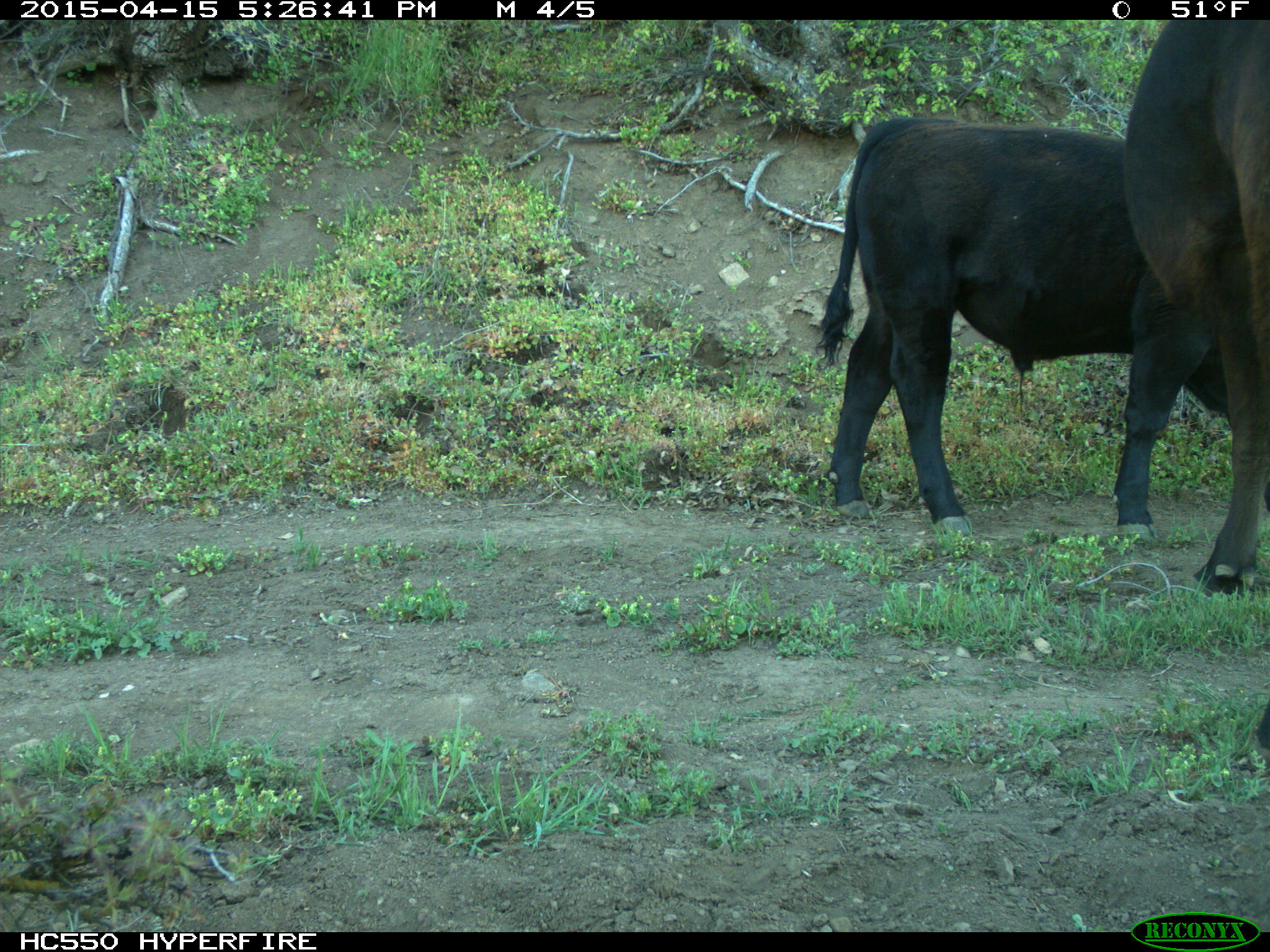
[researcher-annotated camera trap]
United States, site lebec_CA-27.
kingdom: Animalia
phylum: Chordata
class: Mammalia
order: Artiodactyla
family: Bovidae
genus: Bos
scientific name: Bos taurus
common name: domestic cow